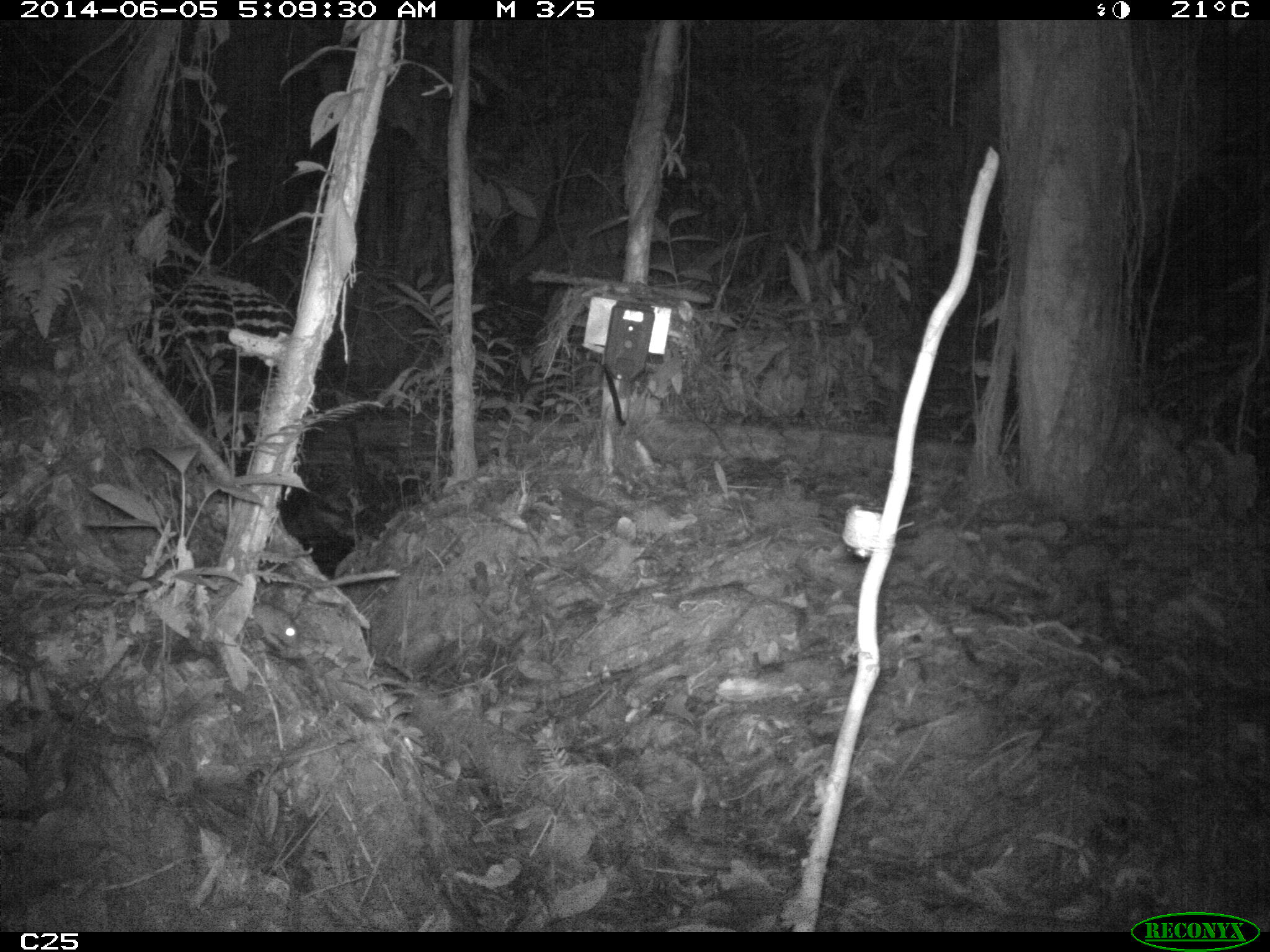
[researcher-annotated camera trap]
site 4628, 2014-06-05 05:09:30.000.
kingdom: Animalia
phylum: Chordata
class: Mammalia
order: Rodentia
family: Muridae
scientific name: Muridae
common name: mice, rats, and gerbils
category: unknown mouse or rat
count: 1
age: adult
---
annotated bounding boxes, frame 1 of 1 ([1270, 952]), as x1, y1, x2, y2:
unknown mouse or rat: 253, 602, 300, 648